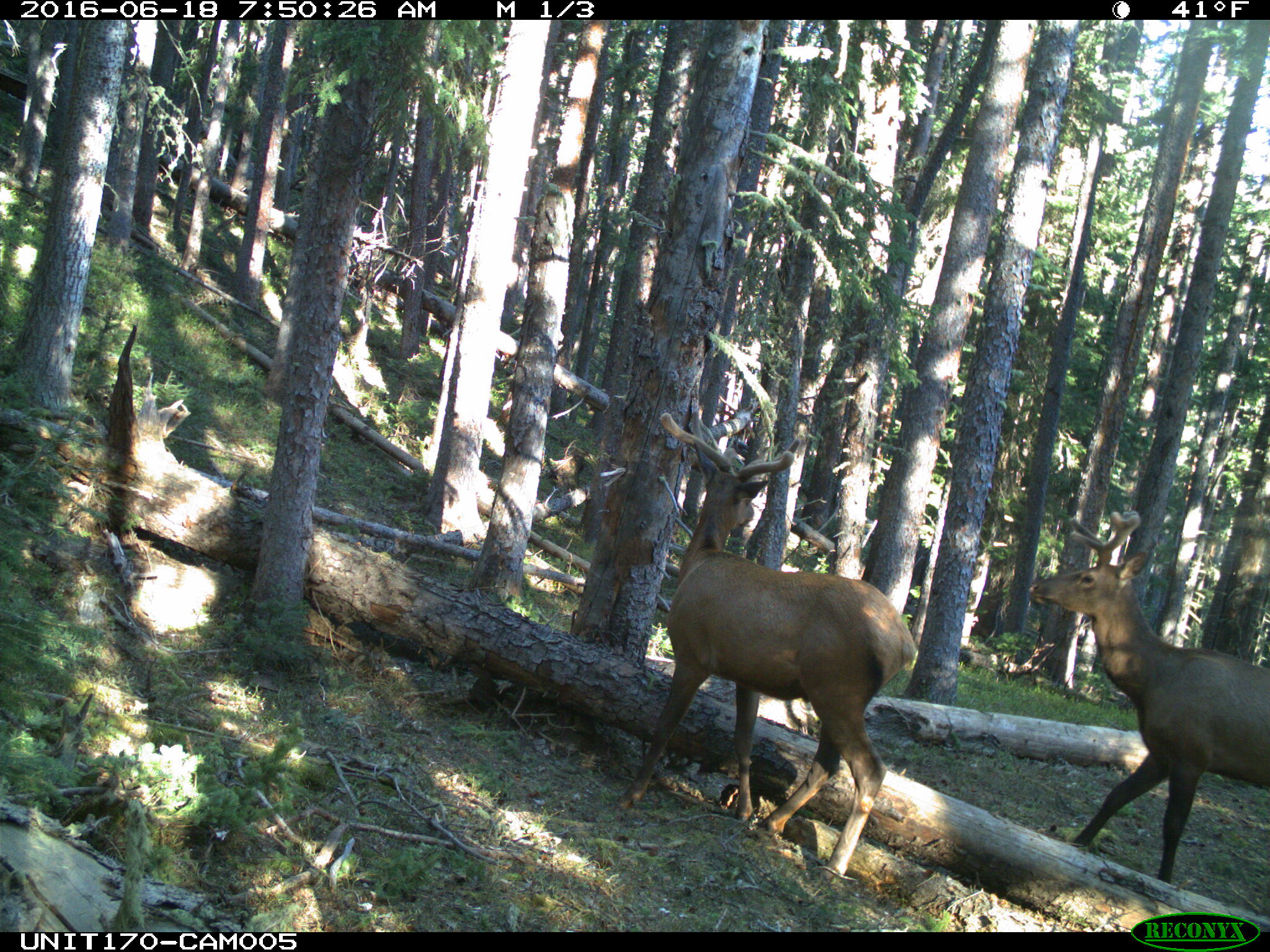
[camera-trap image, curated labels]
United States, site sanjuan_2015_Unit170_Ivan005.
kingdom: Animalia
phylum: Chordata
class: Mammalia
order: Artiodactyla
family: Cervidae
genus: Cervus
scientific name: Cervus elaphus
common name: red deer